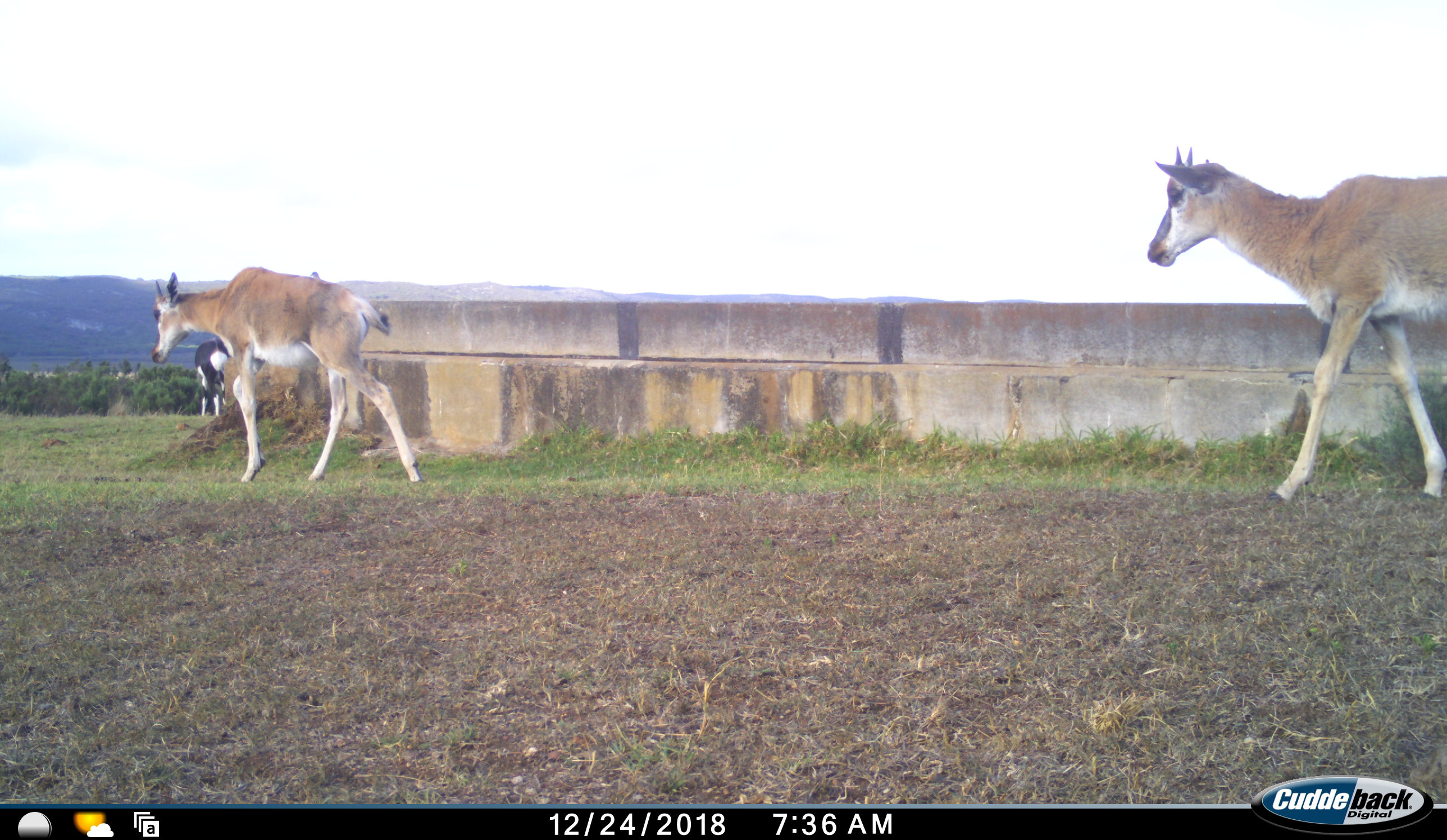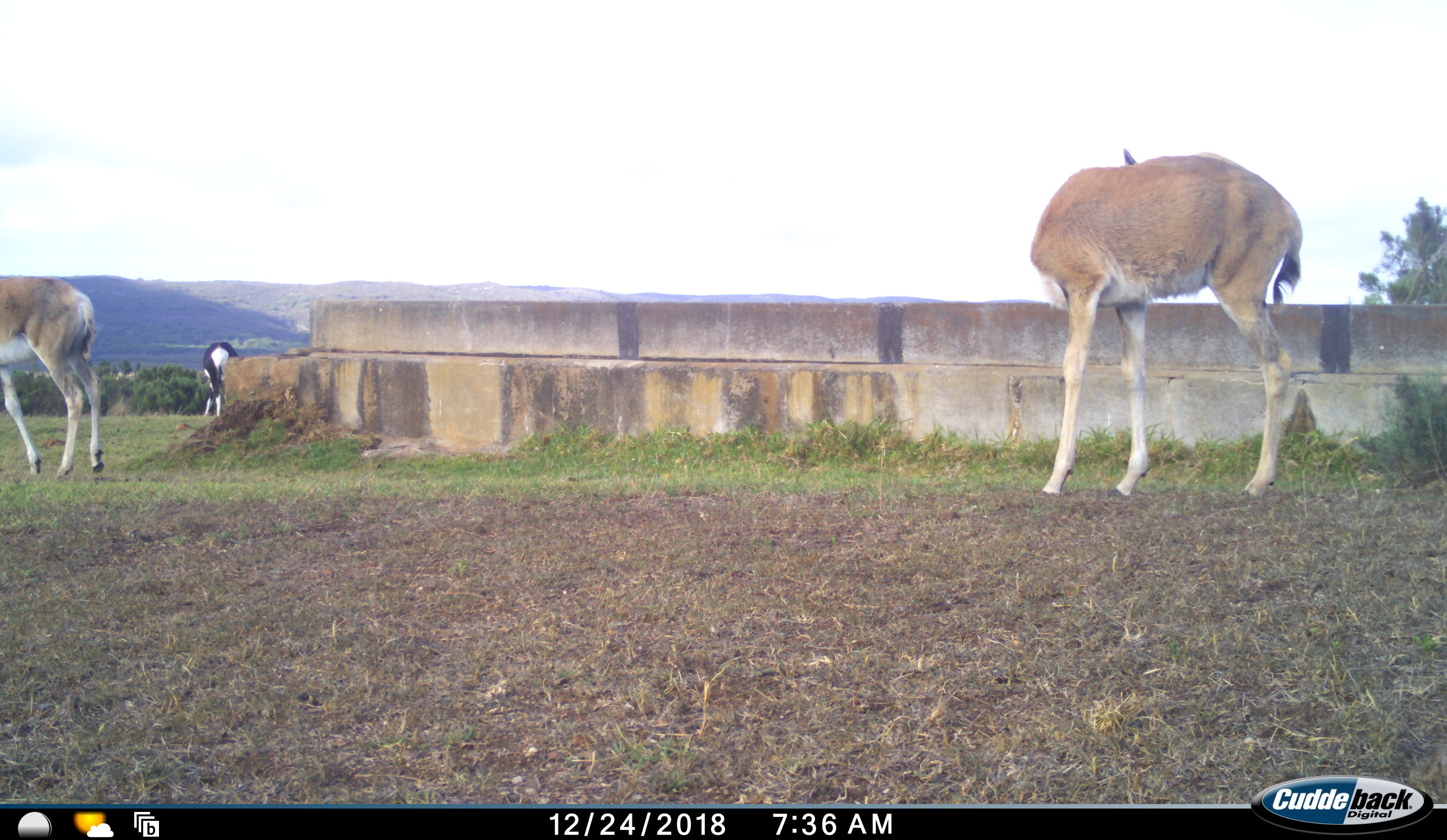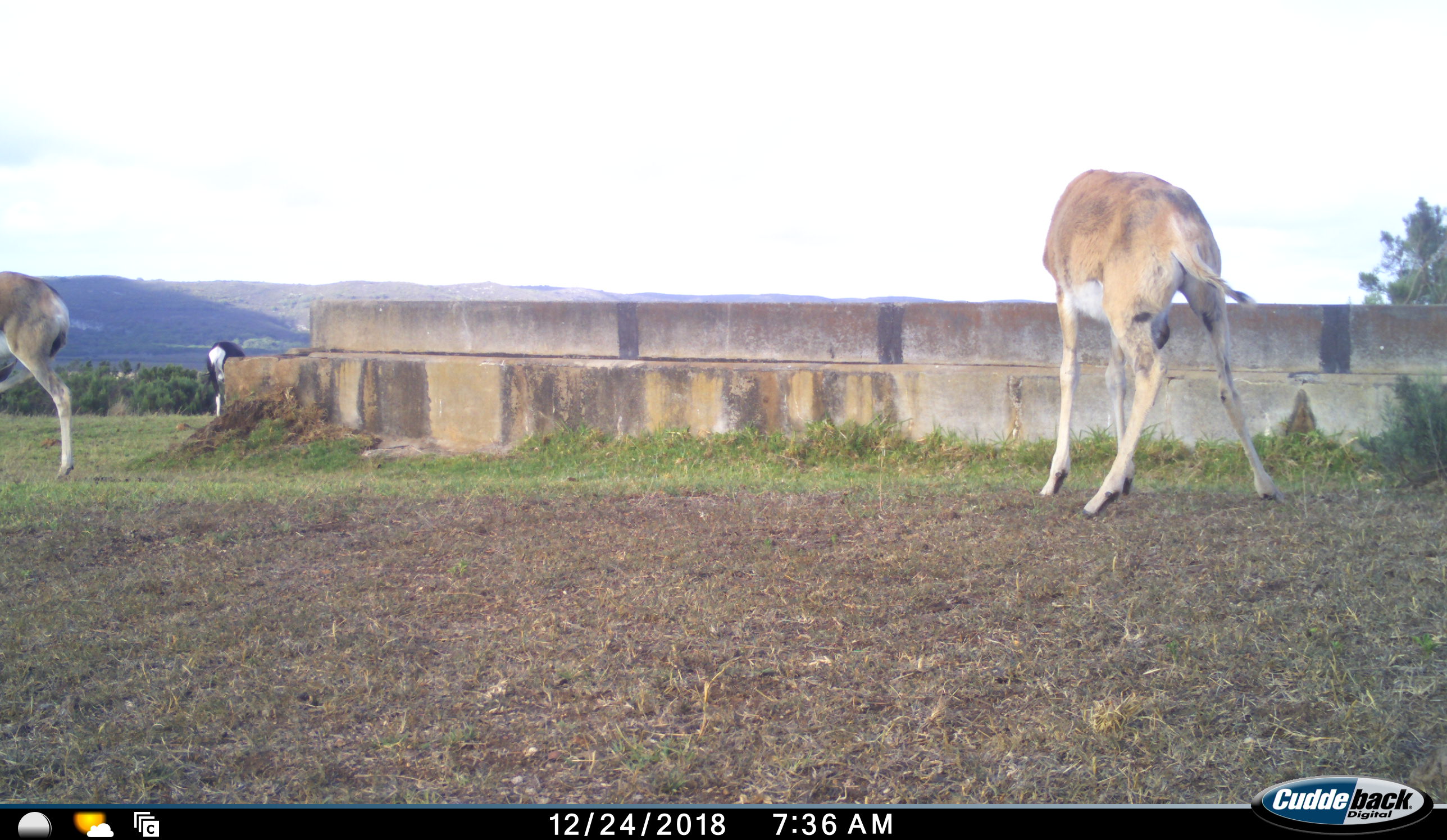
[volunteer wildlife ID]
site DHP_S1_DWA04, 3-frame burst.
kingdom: Animalia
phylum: Chordata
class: Mammalia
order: Artiodactyla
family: Bovidae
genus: Damaliscus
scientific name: Damaliscus pygargus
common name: bontebok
Bontebok (Damaliscus pygargus), count 3. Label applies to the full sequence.